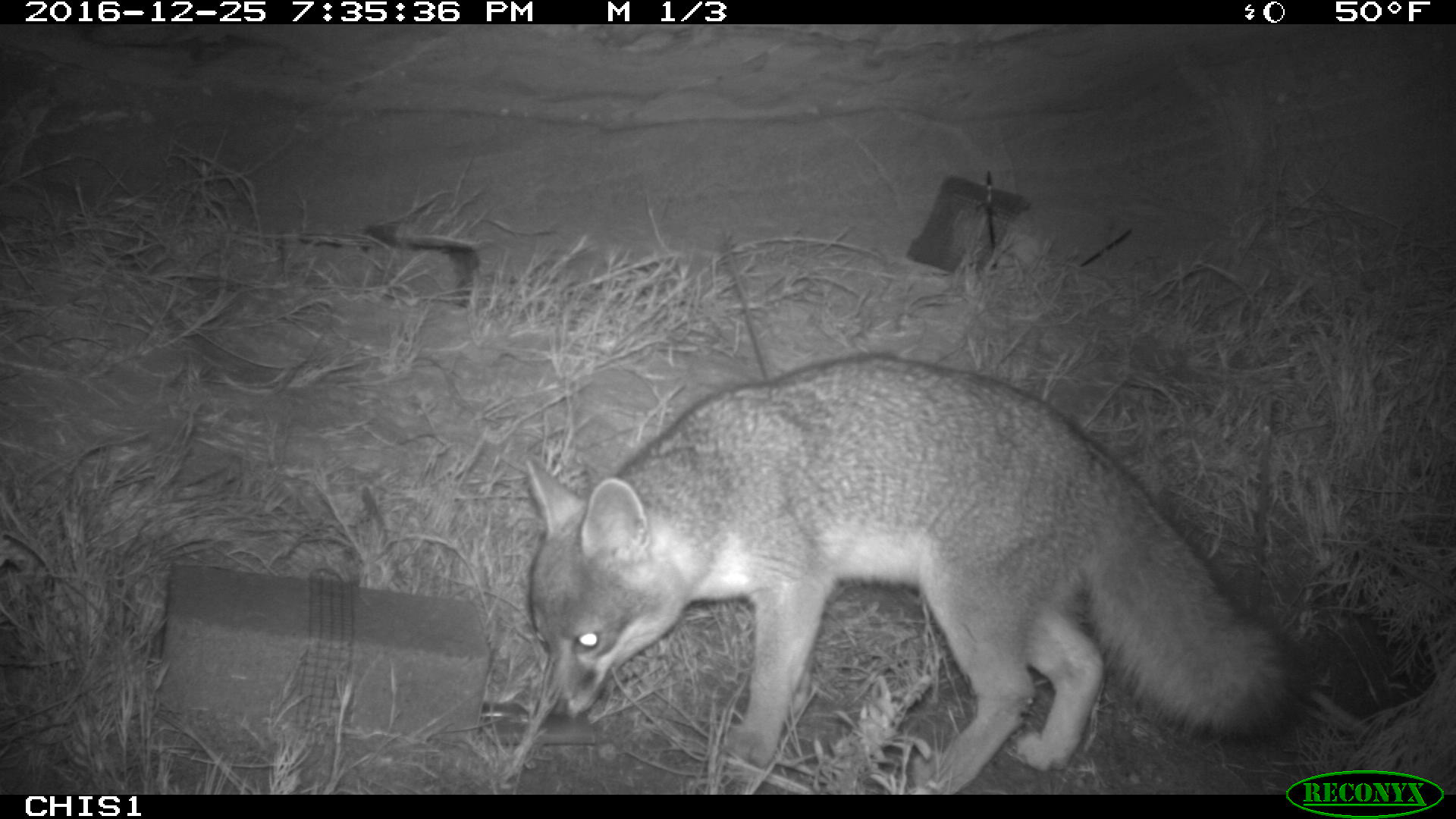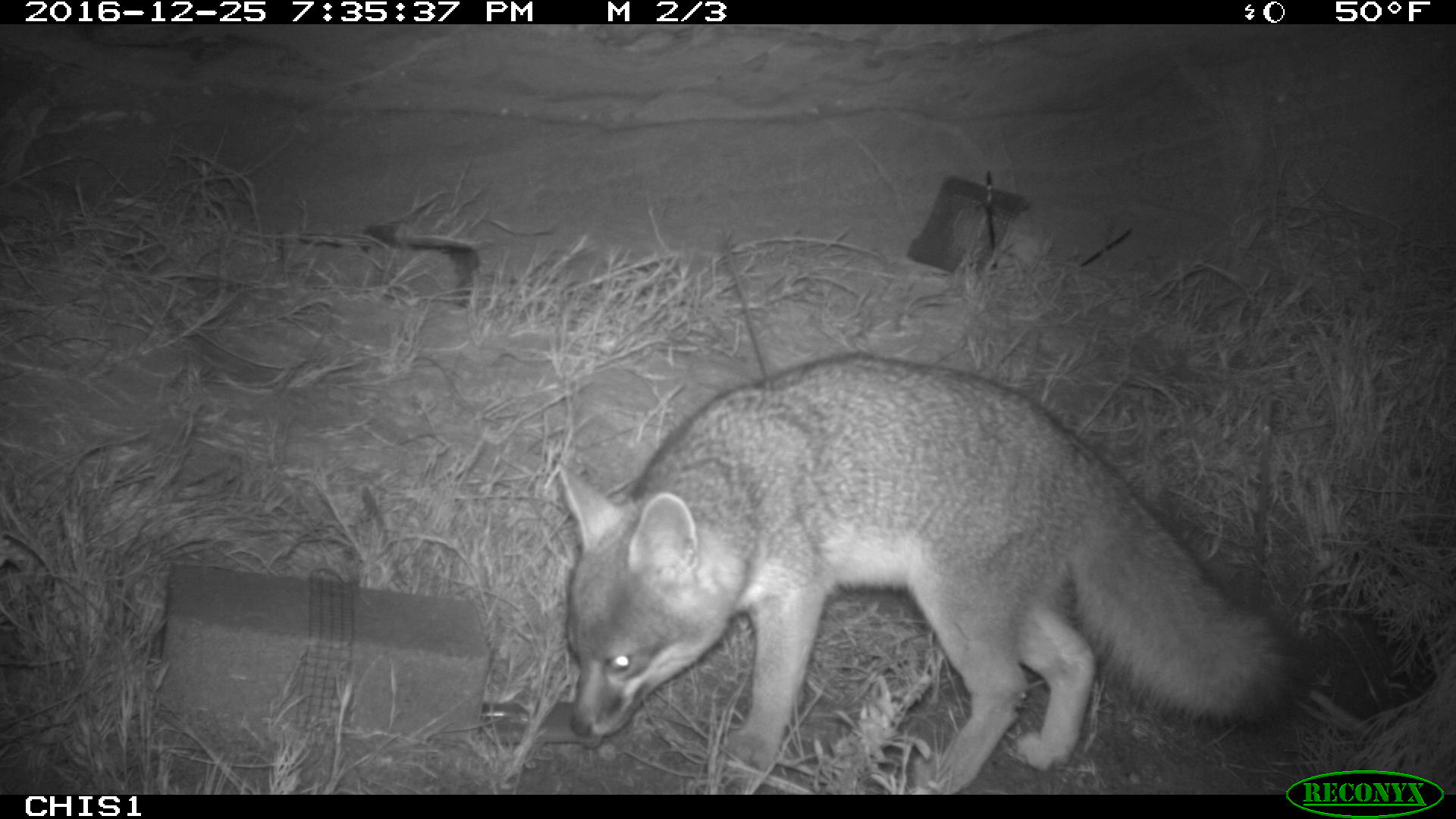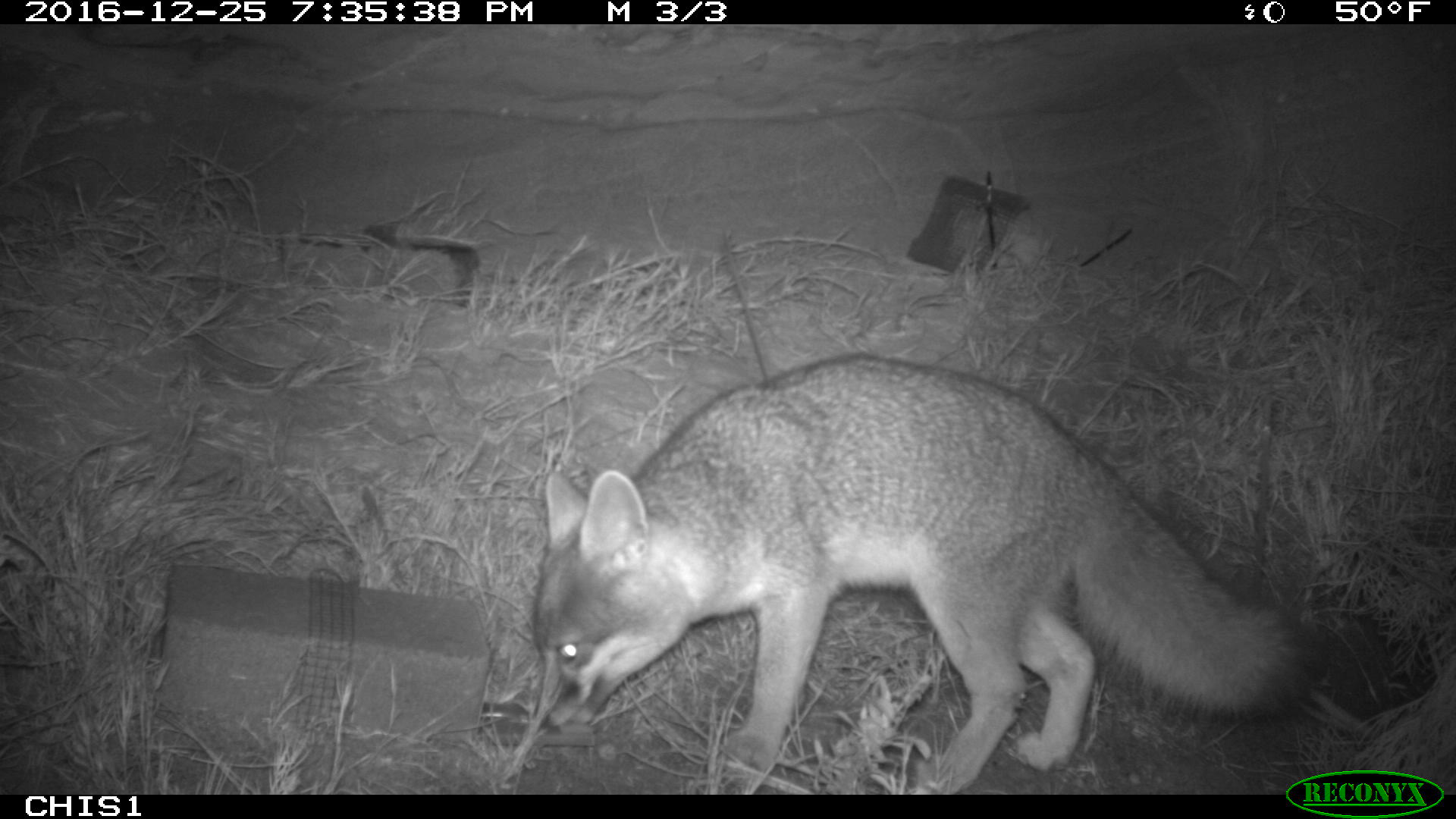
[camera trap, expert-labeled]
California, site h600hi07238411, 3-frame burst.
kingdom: Animalia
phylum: Chordata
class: Mammalia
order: Carnivora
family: Canidae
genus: Urocyon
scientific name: Urocyon littoralis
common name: island fox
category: fox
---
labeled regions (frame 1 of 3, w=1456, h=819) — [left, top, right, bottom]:
fox: [529, 353, 1310, 795]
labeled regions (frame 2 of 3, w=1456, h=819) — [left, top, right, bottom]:
fox: [555, 350, 1294, 794]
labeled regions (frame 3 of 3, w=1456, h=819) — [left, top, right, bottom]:
fox: [532, 344, 1320, 792]